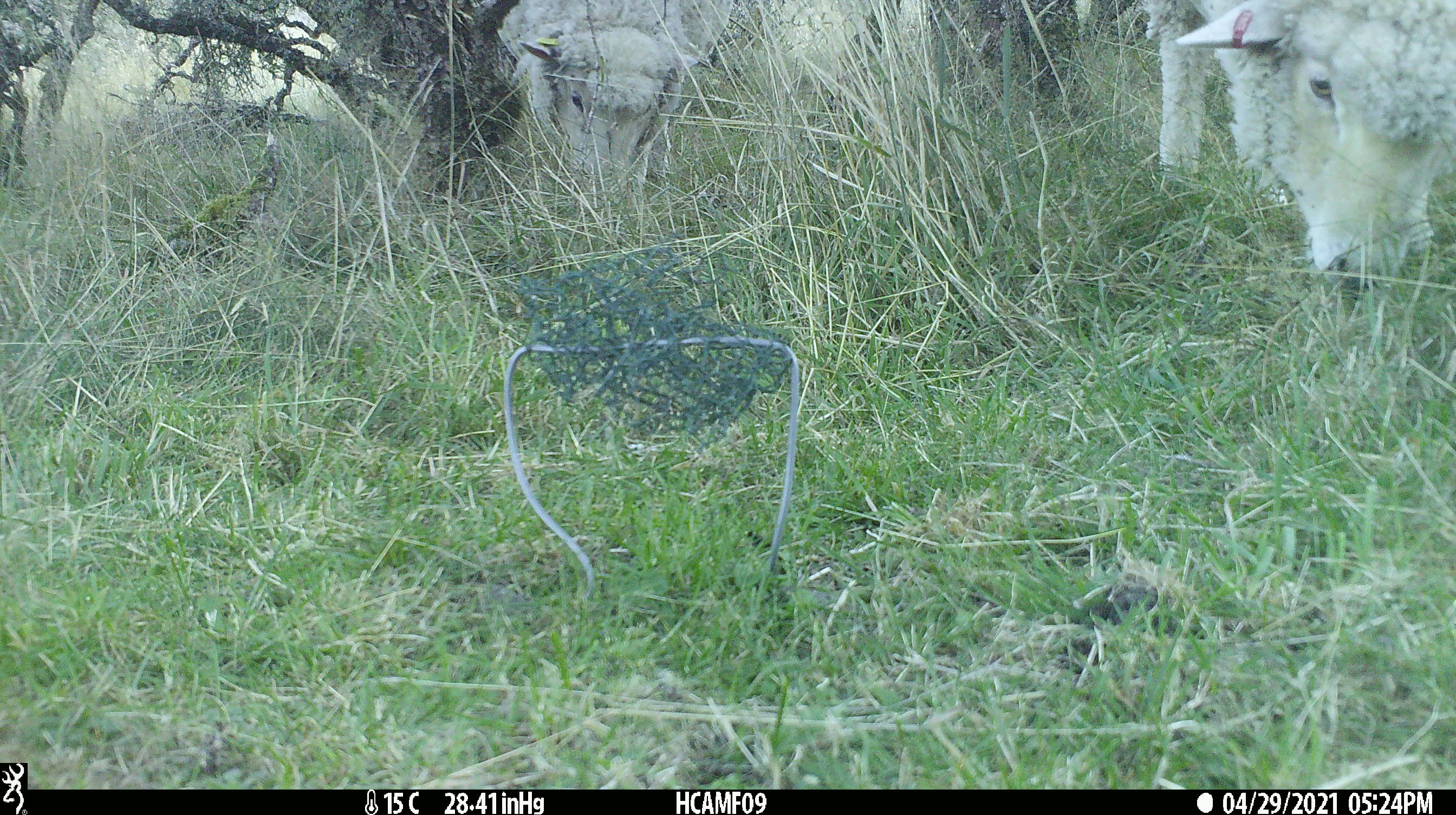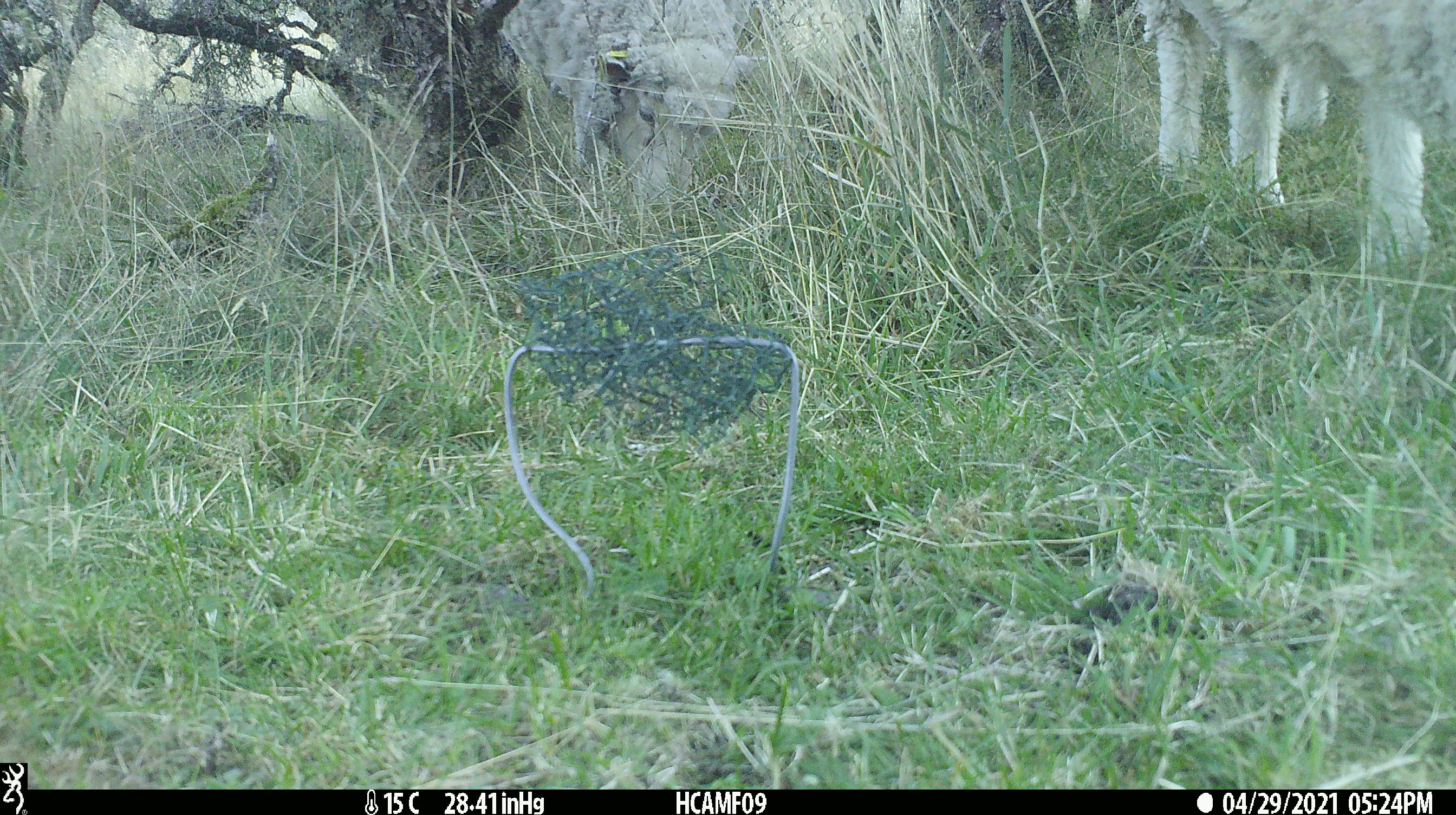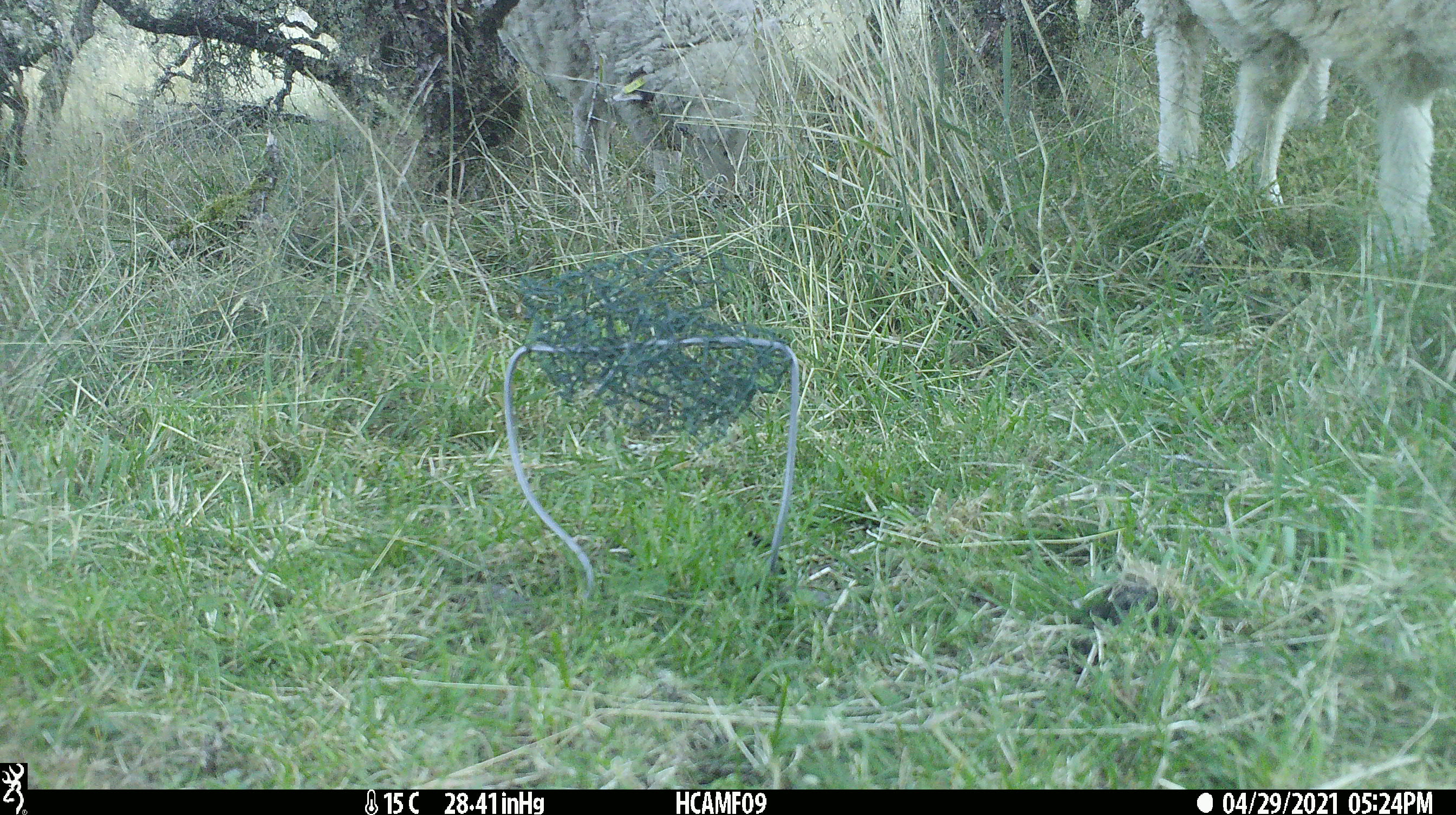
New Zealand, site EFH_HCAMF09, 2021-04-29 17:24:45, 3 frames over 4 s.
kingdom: Animalia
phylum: Chordata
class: Mammalia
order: Artiodactyla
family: Bovidae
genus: Ovis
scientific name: Ovis aries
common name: domestic sheep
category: sheep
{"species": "sheep (domestic sheep) (Ovis aries)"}